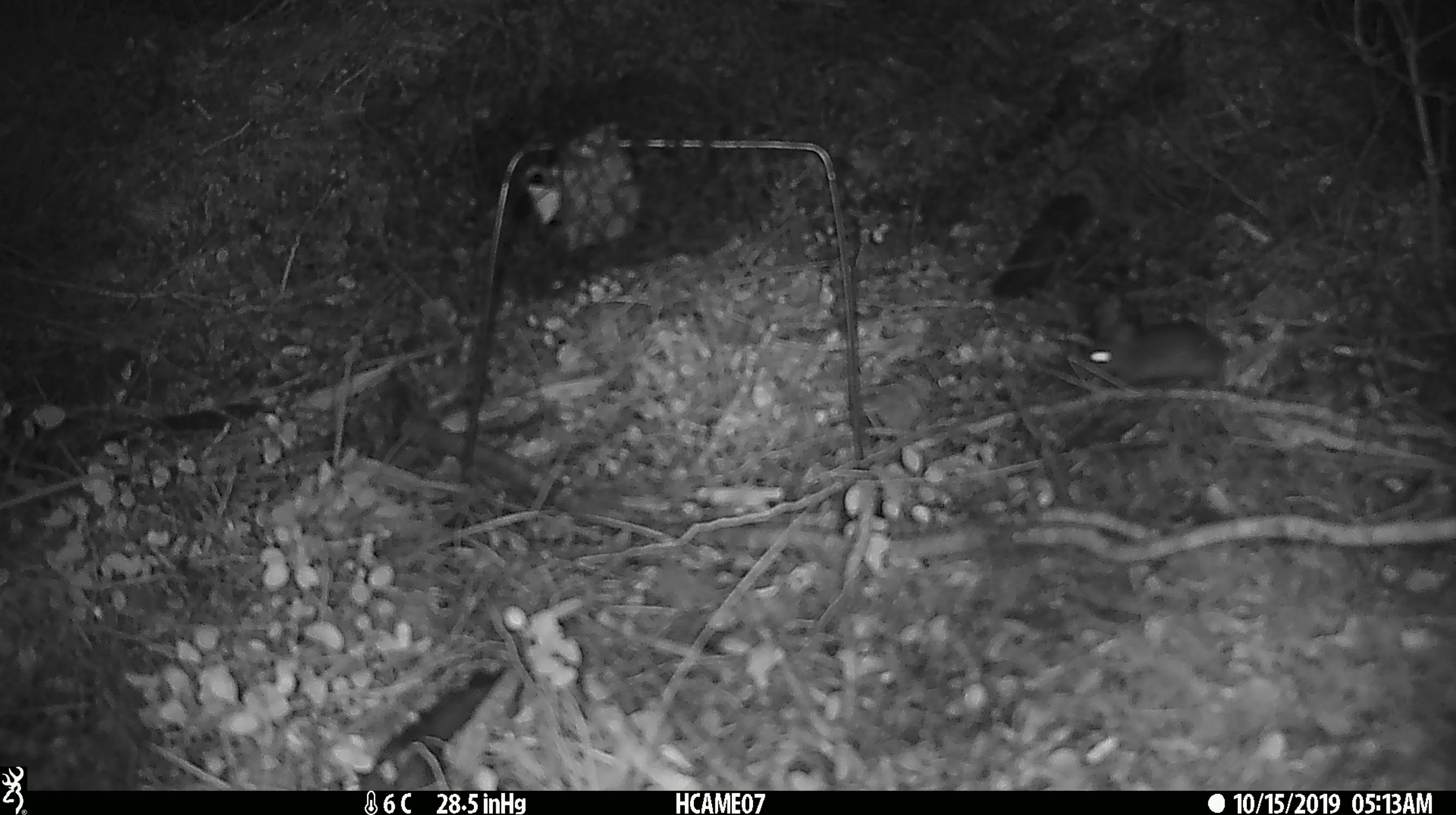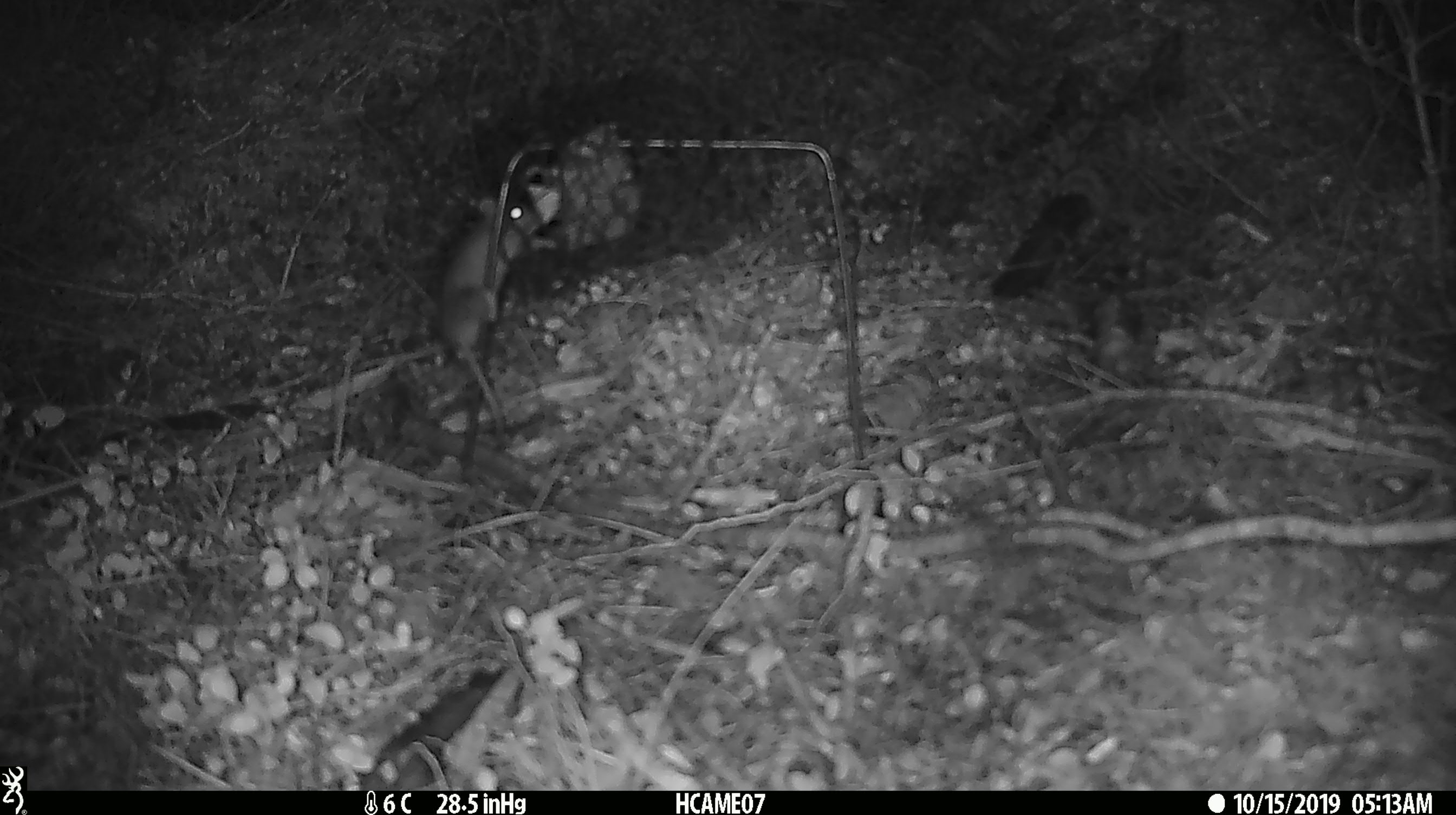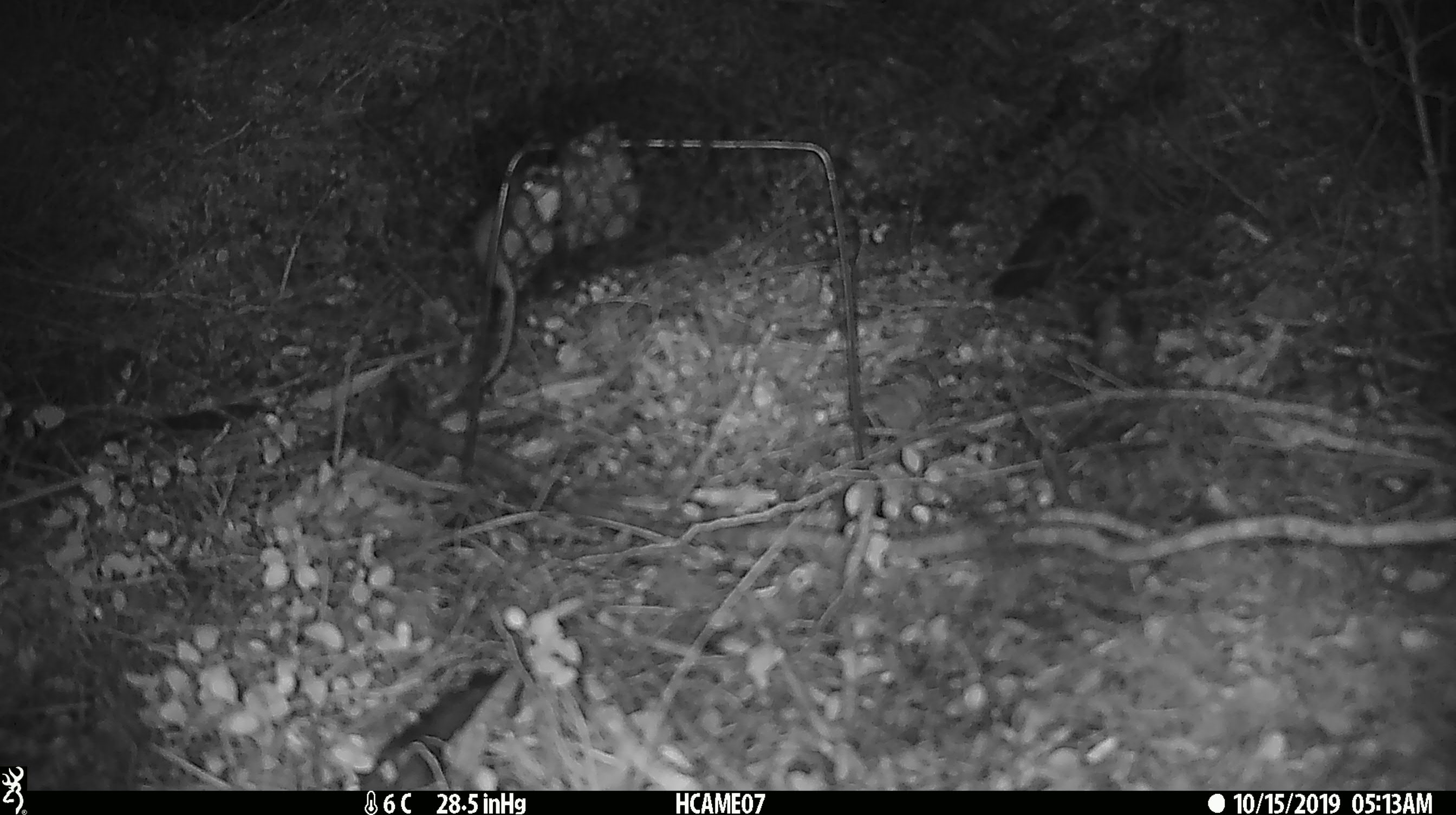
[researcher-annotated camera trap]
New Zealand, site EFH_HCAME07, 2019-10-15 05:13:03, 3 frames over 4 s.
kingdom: Animalia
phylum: Chordata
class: Mammalia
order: Rodentia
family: Muridae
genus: Mus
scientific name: Mus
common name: mouse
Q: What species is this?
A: Mouse (Mus).